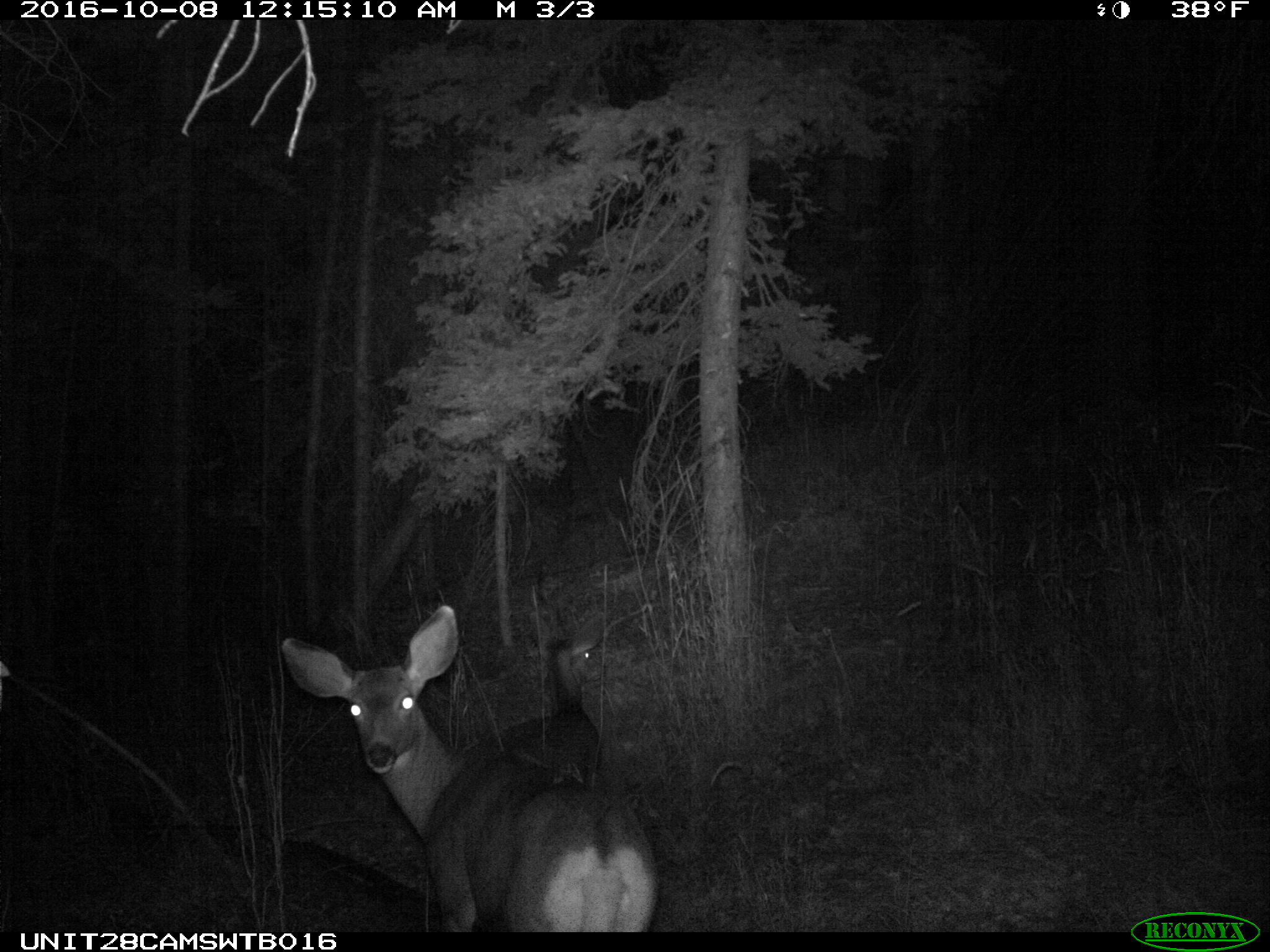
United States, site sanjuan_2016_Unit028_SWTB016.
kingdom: Animalia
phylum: Chordata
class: Mammalia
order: Artiodactyla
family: Cervidae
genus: Odocoileus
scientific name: Odocoileus hemionus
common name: mule deer